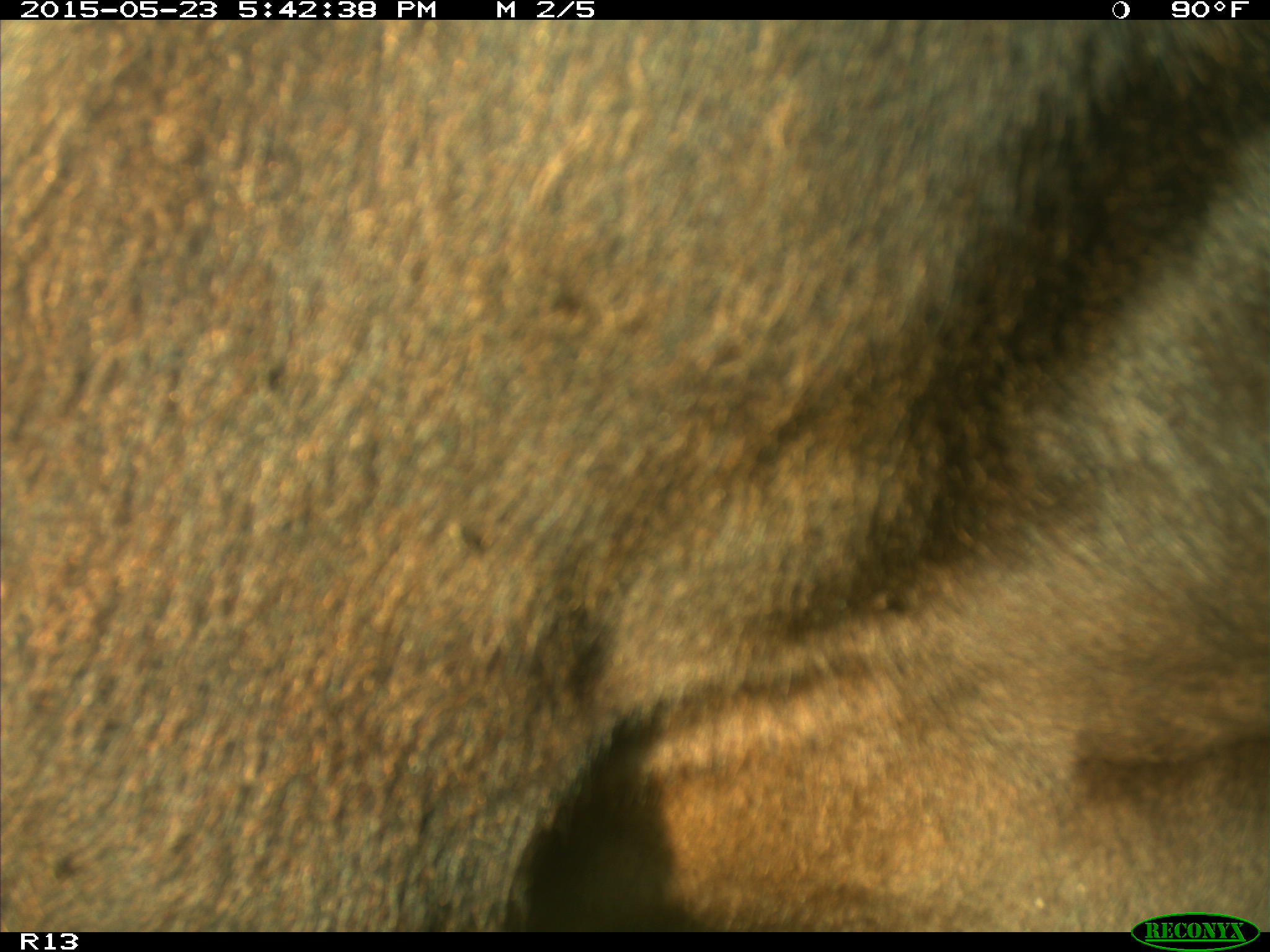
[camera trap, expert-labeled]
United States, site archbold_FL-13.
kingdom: Animalia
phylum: Chordata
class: Mammalia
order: Artiodactyla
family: Bovidae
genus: Bos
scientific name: Bos taurus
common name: domestic cow